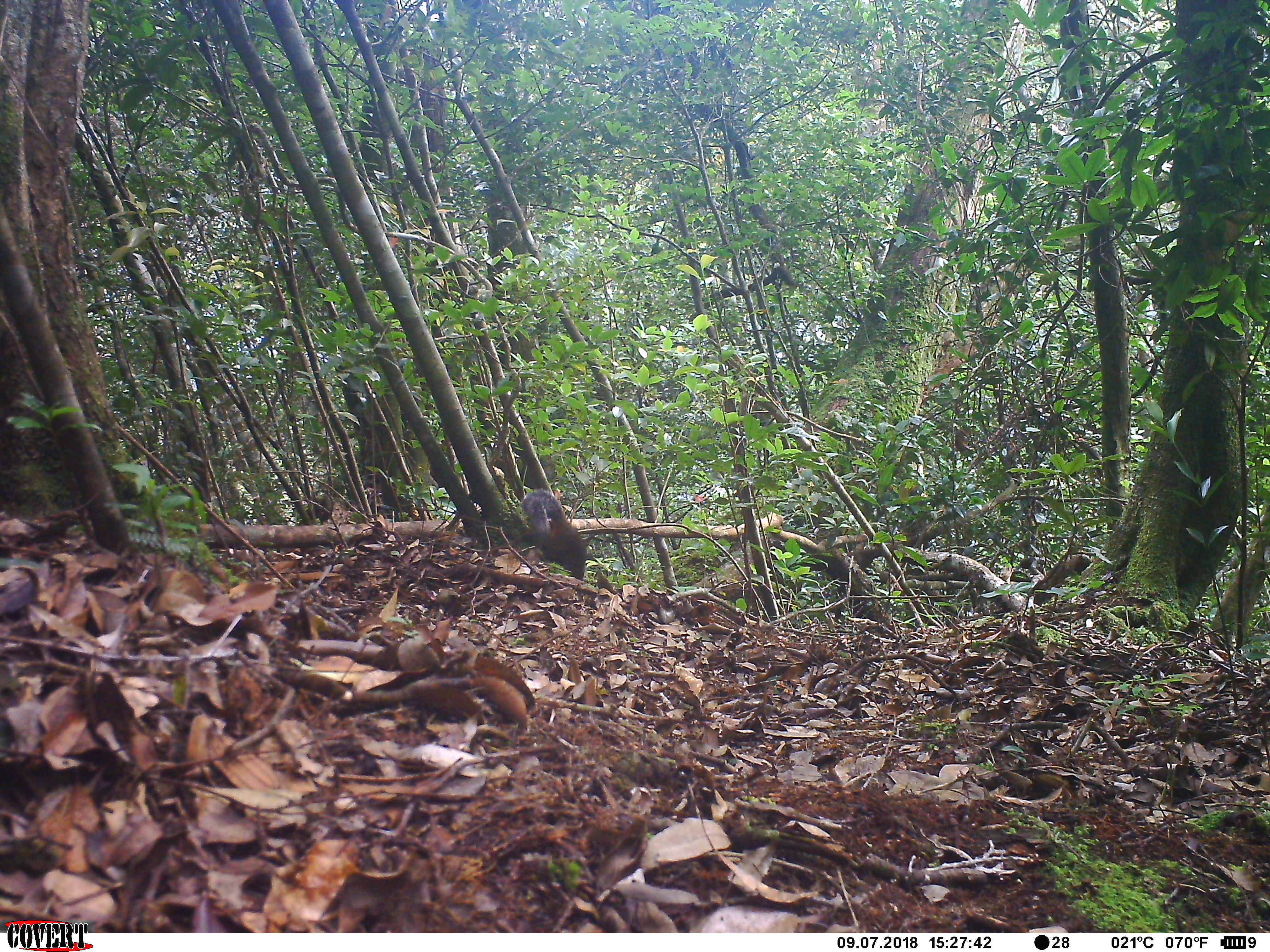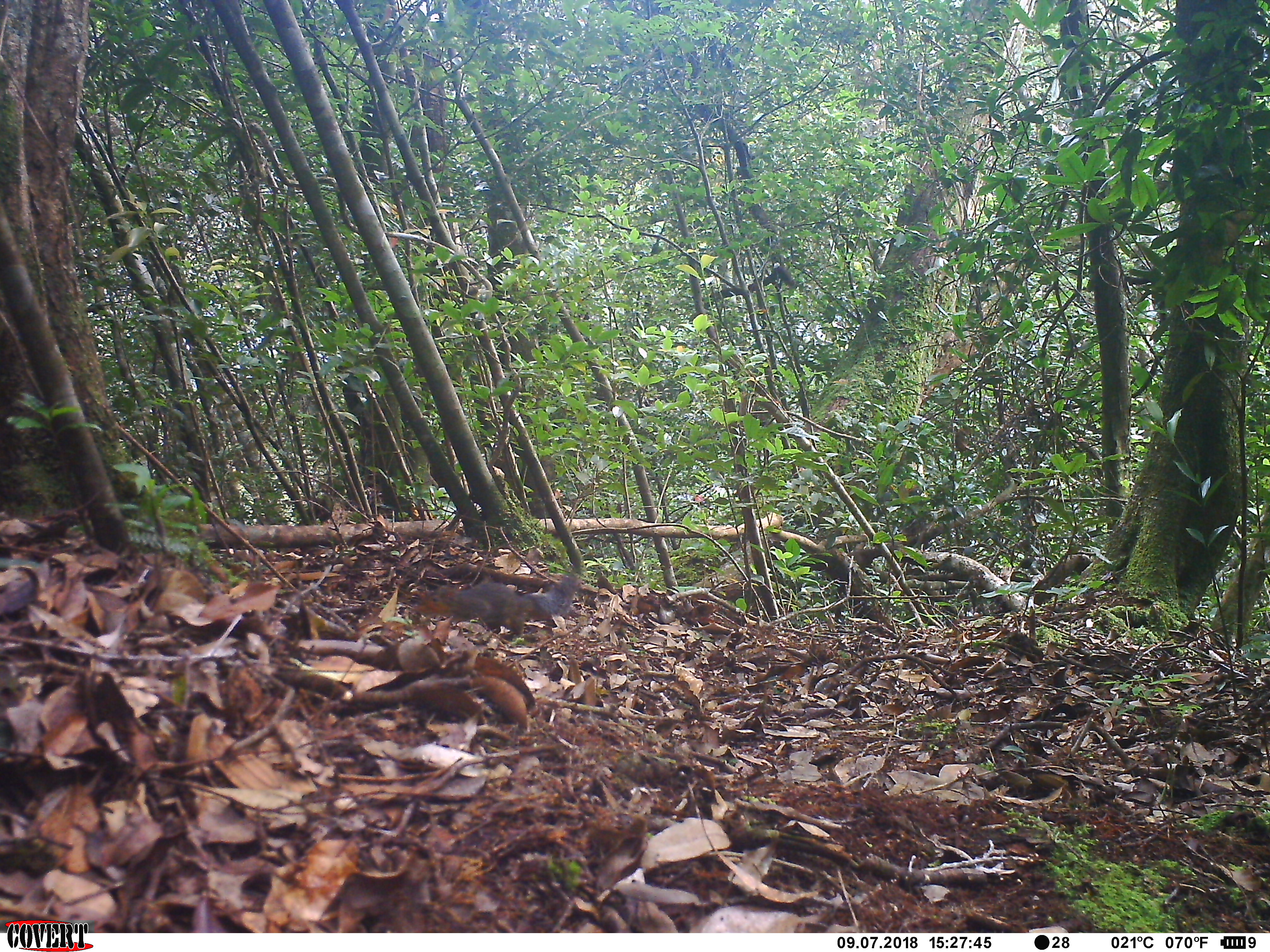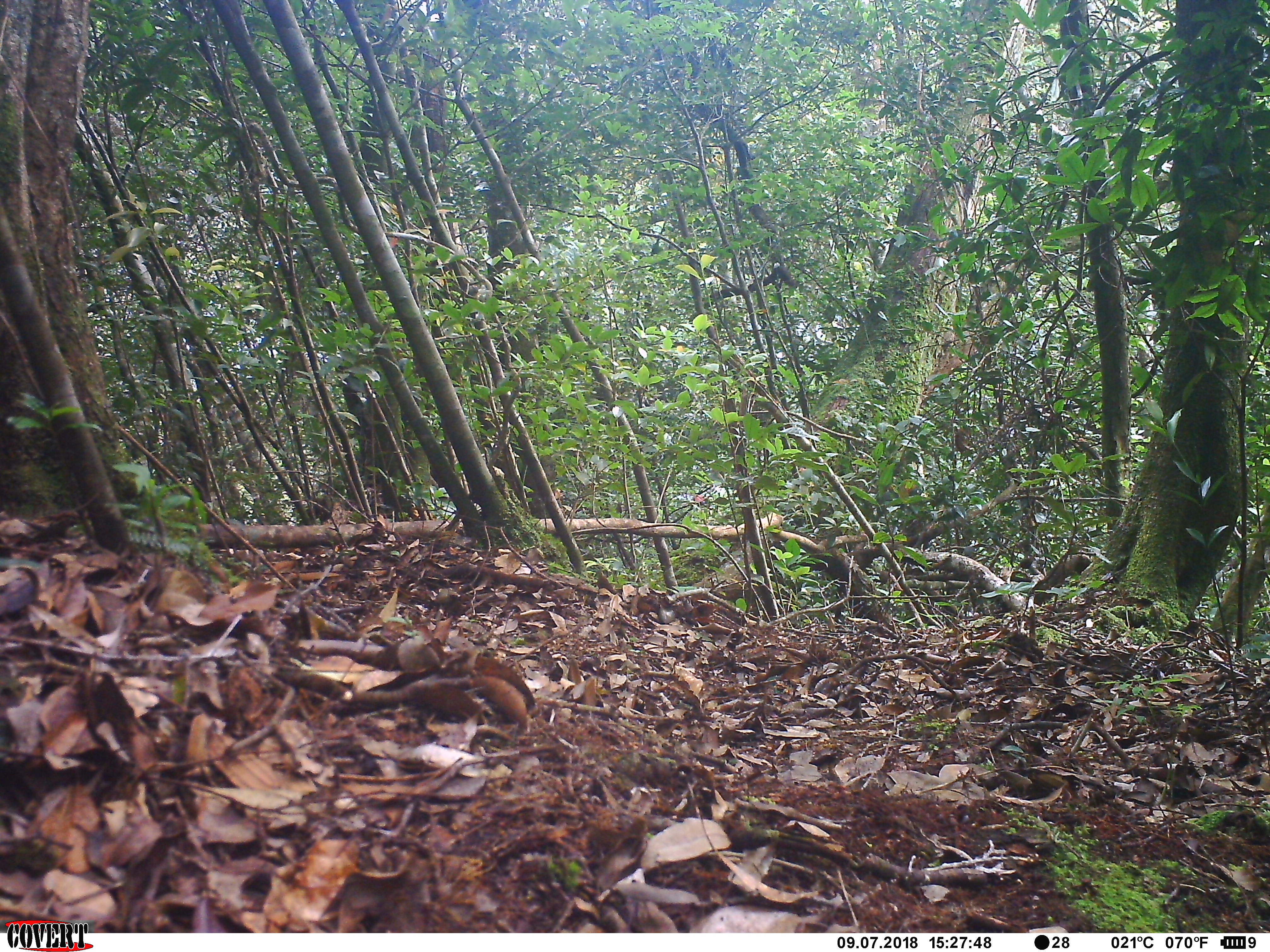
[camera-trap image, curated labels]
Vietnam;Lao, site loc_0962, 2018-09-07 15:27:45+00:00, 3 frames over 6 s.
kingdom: Animalia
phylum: Chordata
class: Mammalia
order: Rodentia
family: Sciuridae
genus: Dremomys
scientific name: Dremomys rufigenis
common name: red-cheeked squirrel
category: red cheeked squirrel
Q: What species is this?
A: Red cheeked squirrel (red-cheeked squirrel) (Dremomys rufigenis).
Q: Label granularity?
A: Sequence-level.